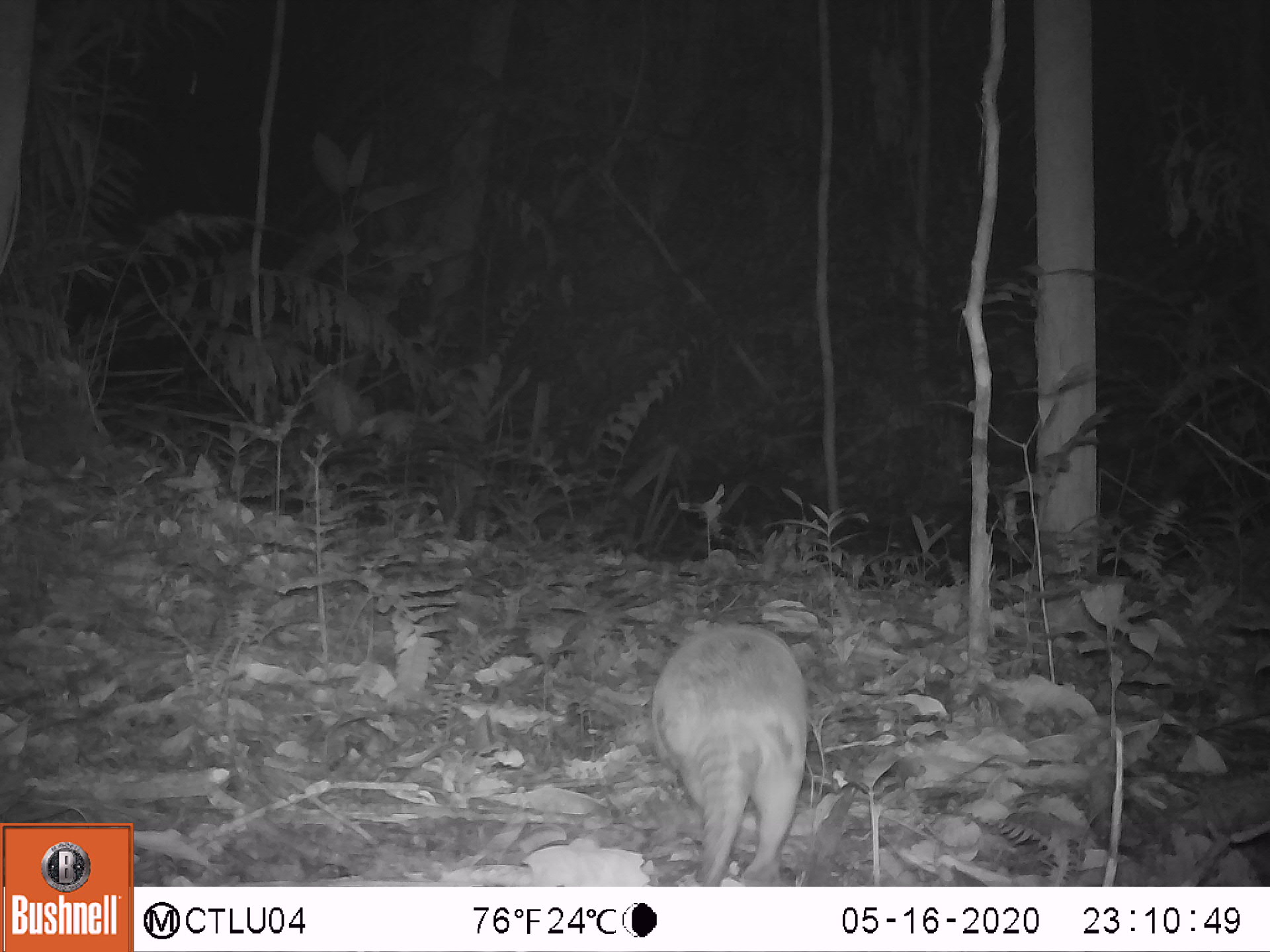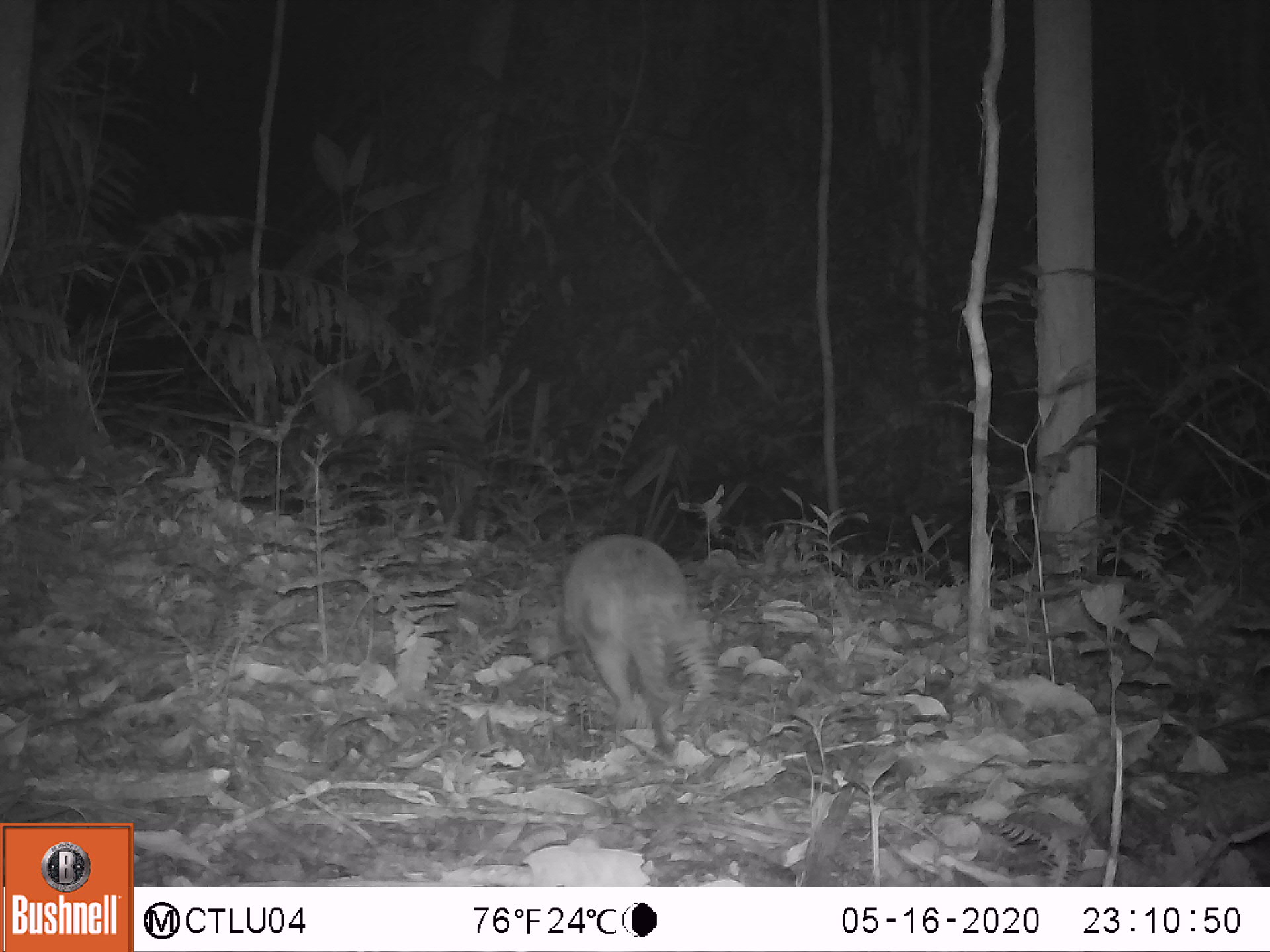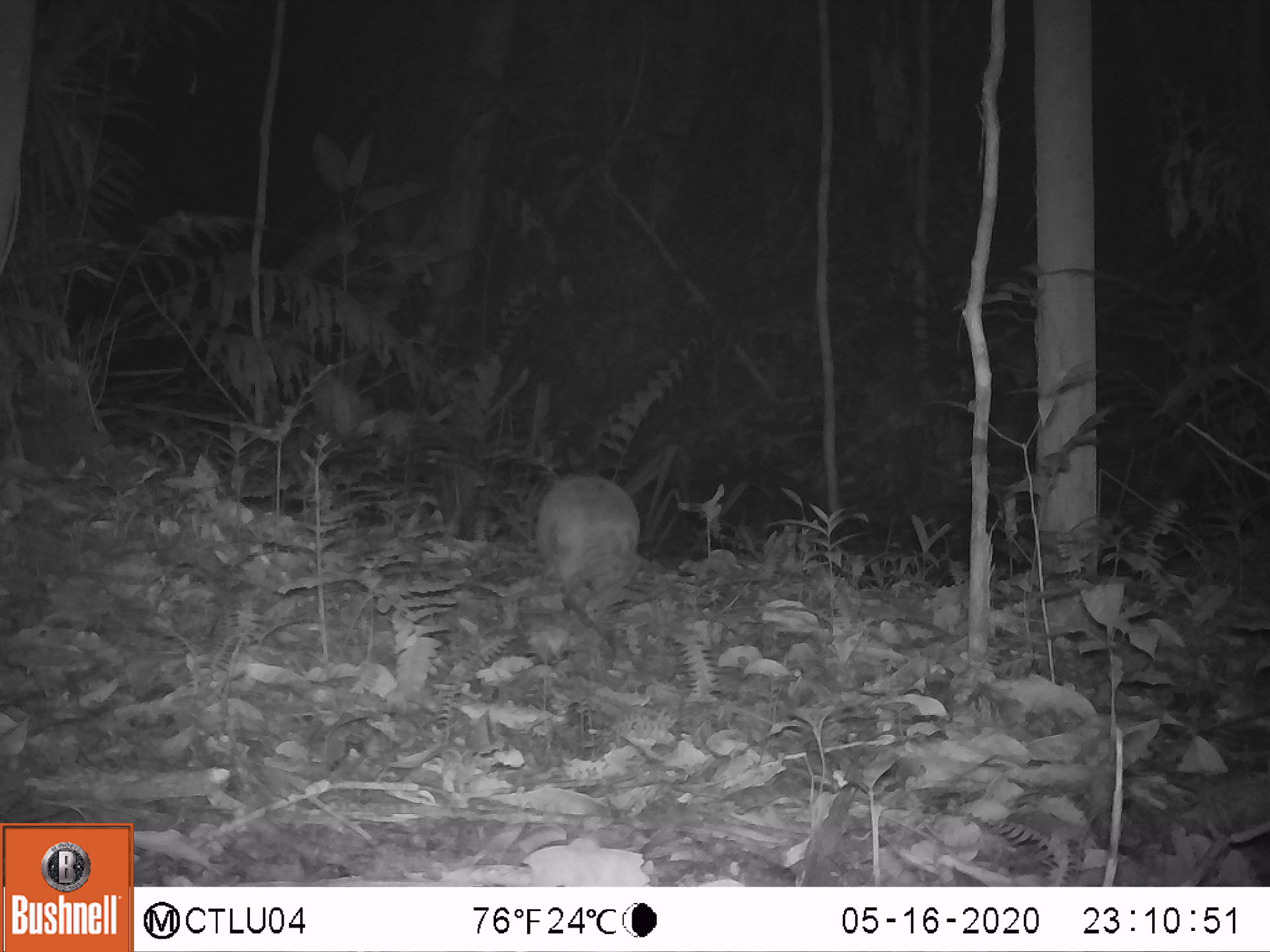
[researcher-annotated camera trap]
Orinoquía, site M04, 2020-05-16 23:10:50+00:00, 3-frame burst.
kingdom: Animalia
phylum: Chordata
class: Mammalia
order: Cingulata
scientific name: Cingulata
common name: armadillo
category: unknown armadillo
Unknown armadillo (armadillo) (Cingulata).